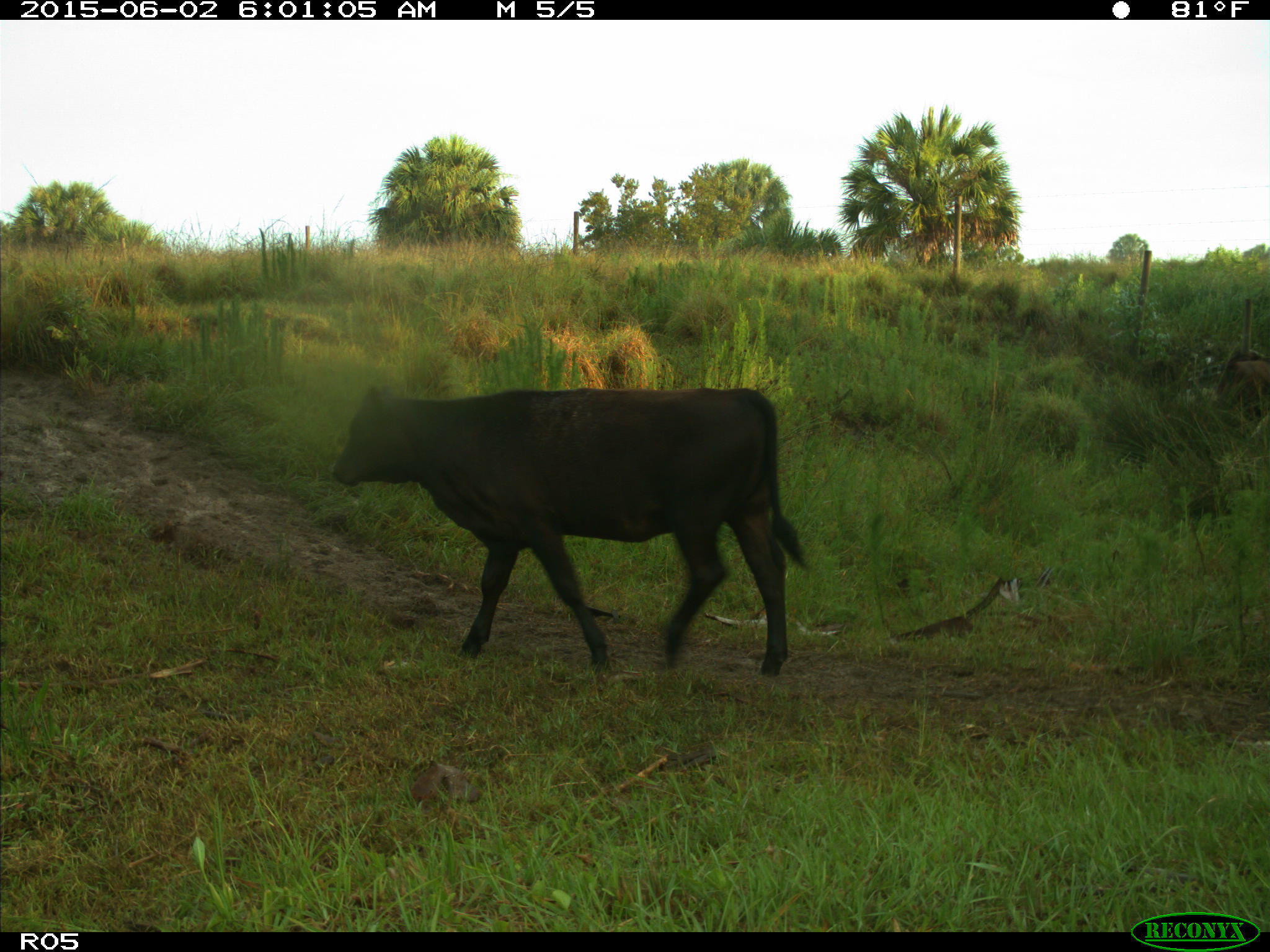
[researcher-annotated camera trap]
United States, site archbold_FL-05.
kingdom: Animalia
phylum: Chordata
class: Mammalia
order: Artiodactyla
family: Bovidae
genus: Bos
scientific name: Bos taurus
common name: domestic cow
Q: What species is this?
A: Bos taurus (domestic cow).